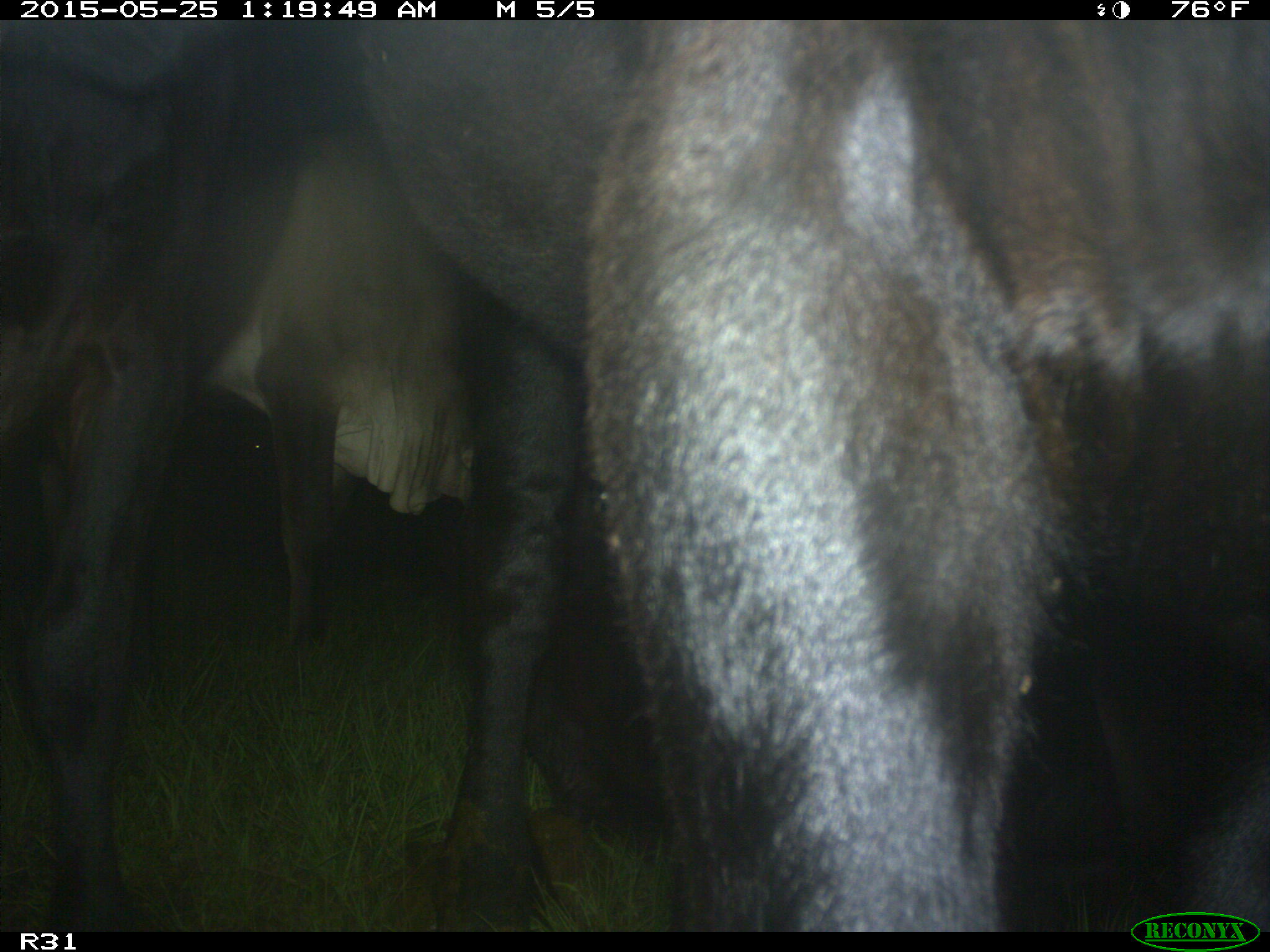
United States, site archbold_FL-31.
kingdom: Animalia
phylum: Chordata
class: Mammalia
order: Artiodactyla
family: Bovidae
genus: Bos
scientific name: Bos taurus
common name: domestic cow